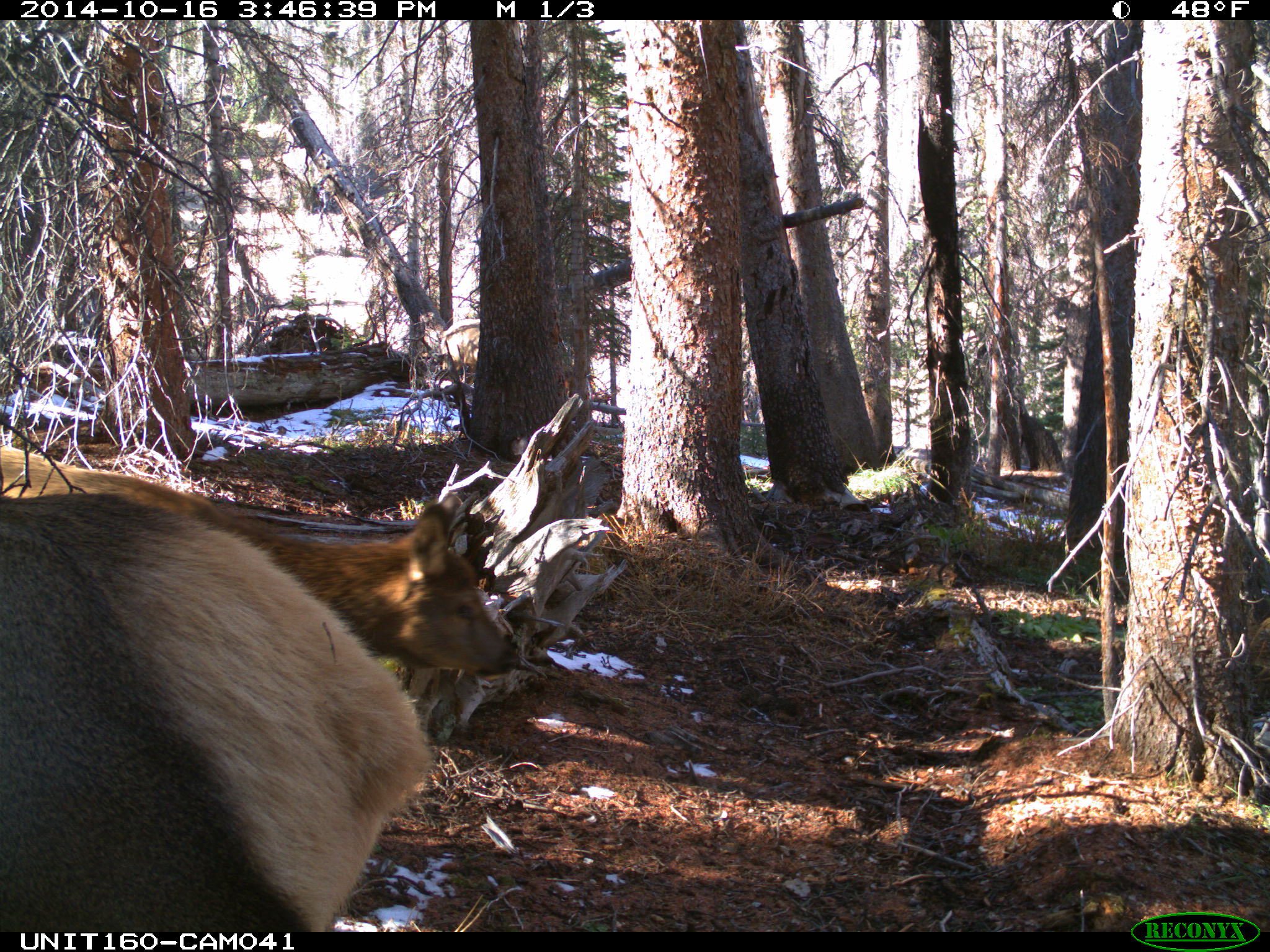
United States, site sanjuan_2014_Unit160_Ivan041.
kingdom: Animalia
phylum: Chordata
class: Mammalia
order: Artiodactyla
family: Cervidae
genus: Cervus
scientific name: Cervus elaphus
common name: red deer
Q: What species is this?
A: Cervus elaphus (red deer).